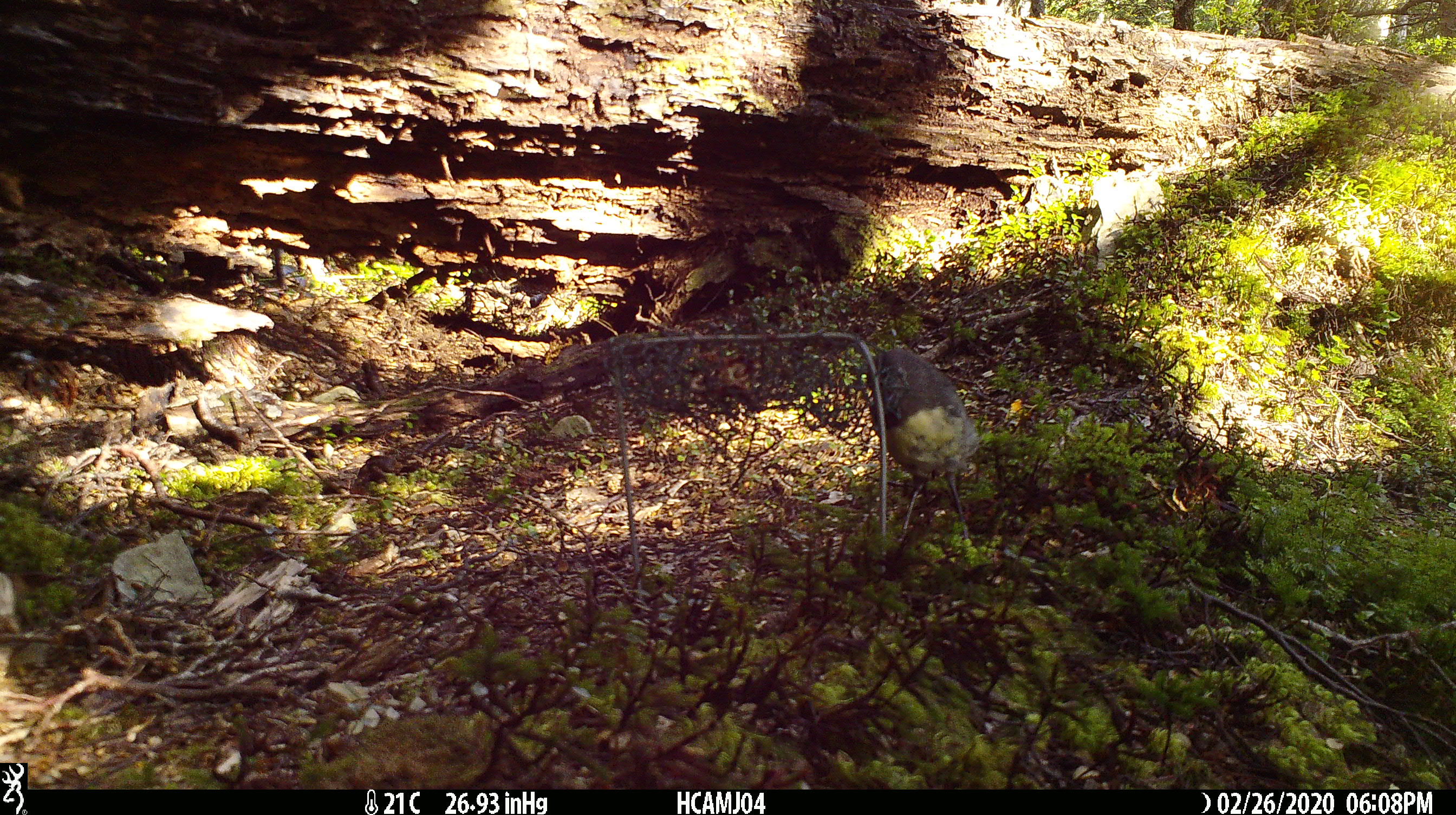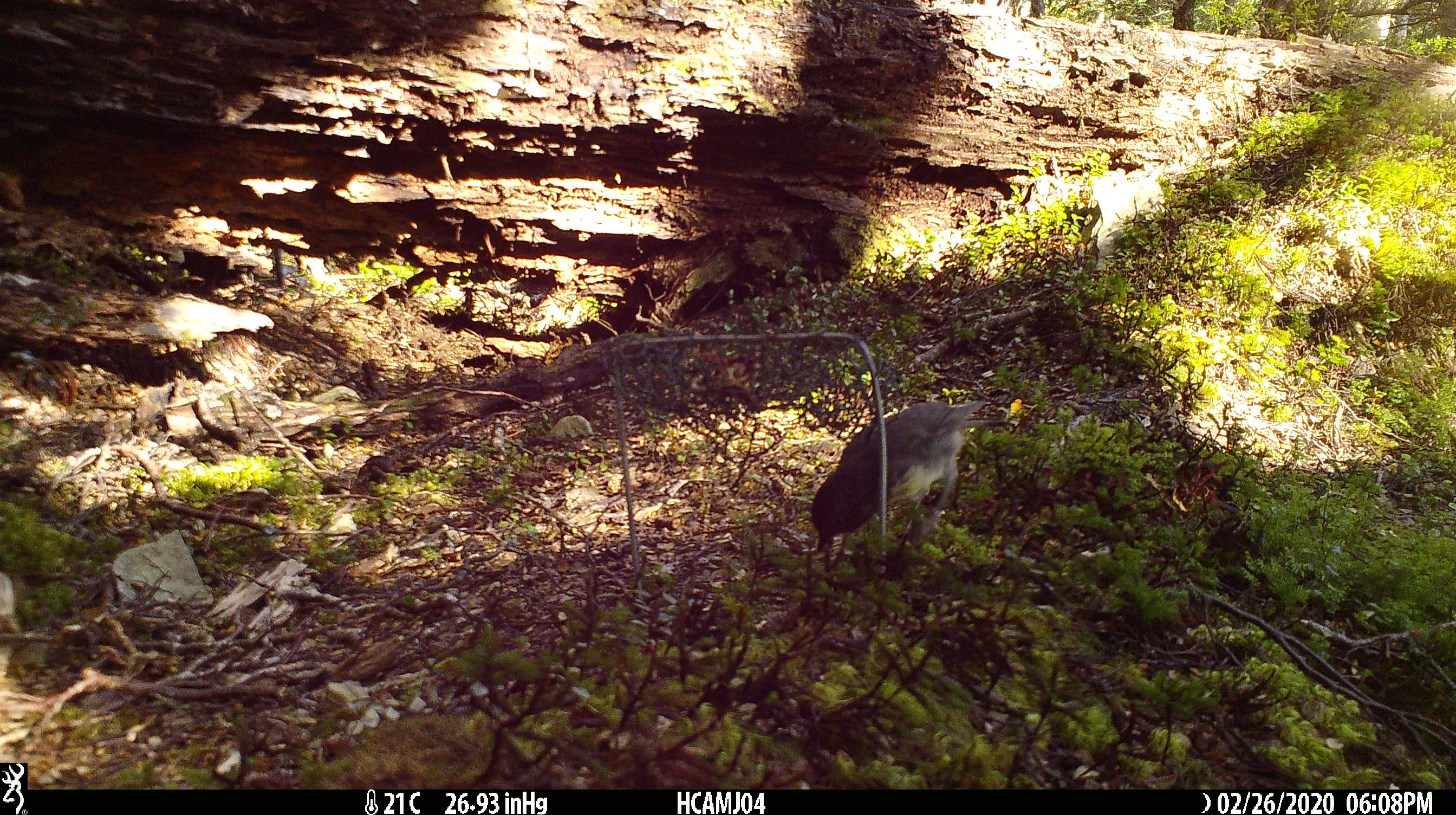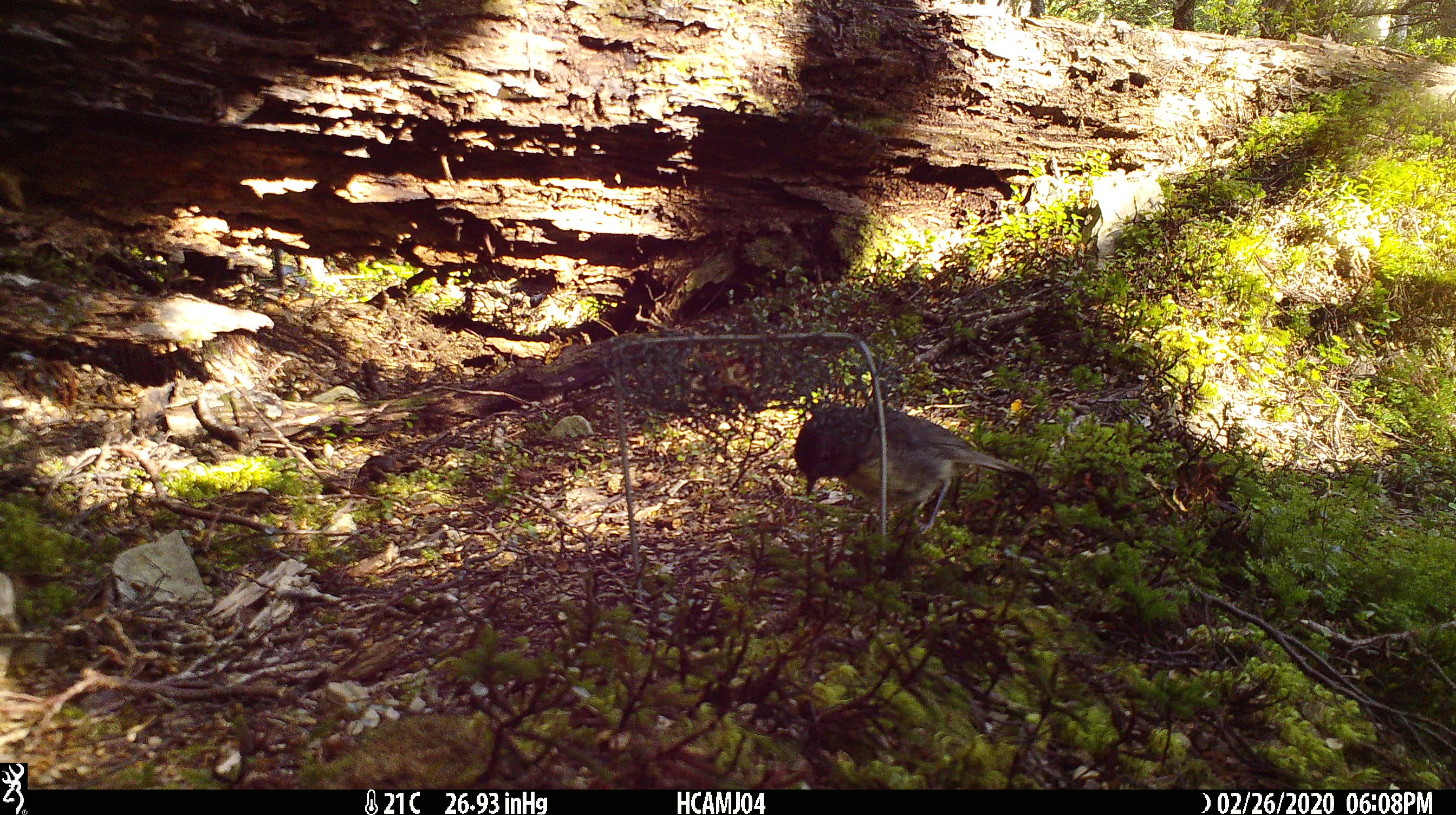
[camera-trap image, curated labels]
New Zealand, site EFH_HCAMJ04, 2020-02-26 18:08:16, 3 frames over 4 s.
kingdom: Animalia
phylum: Chordata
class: Aves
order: Passeriformes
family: Petroicidae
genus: Petroica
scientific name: Petroica australis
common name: new zealand robin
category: robin